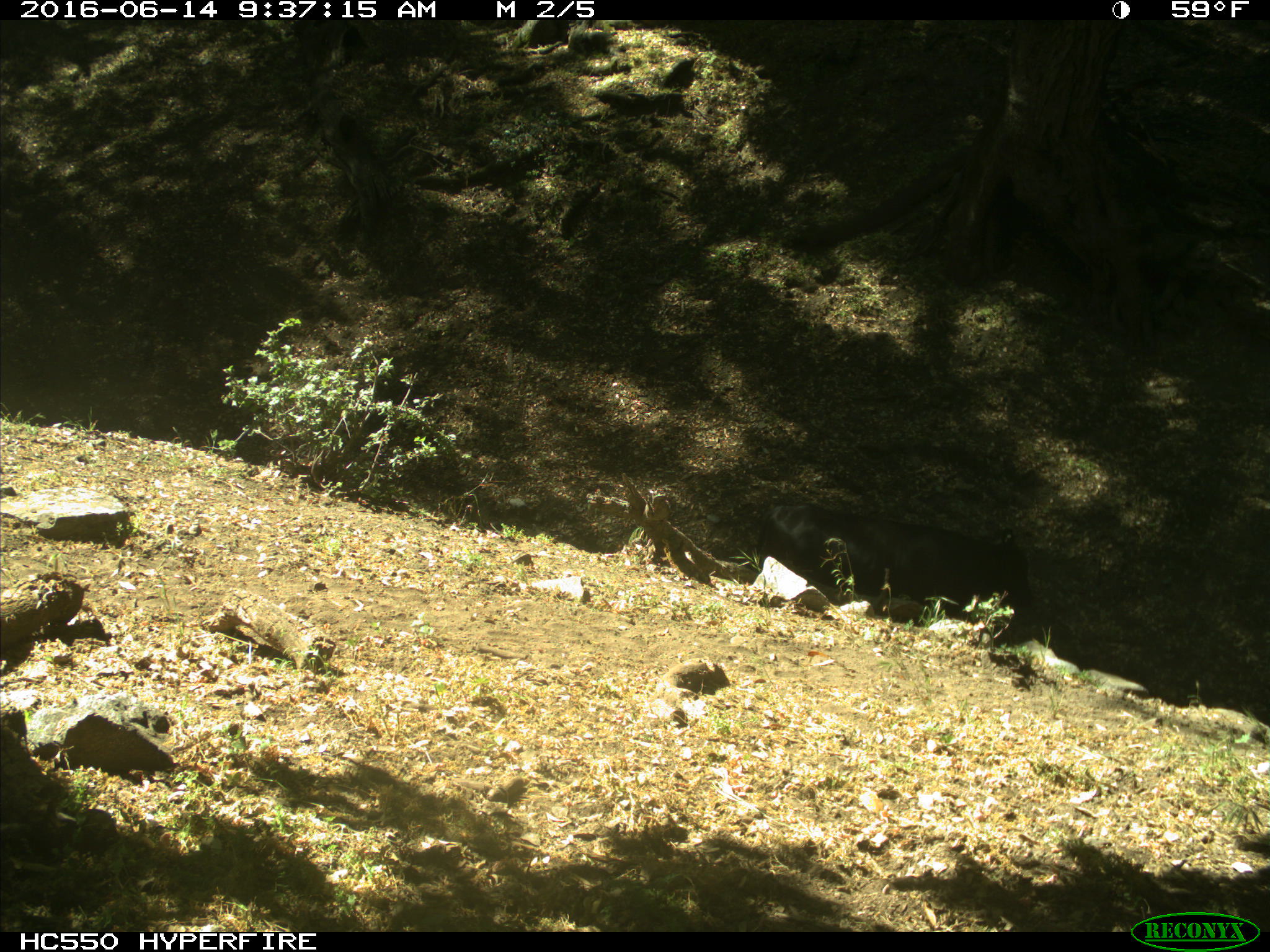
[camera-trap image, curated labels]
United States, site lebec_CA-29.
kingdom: Animalia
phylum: Chordata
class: Mammalia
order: Artiodactyla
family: Bovidae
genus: Bos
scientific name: Bos taurus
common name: domestic cow